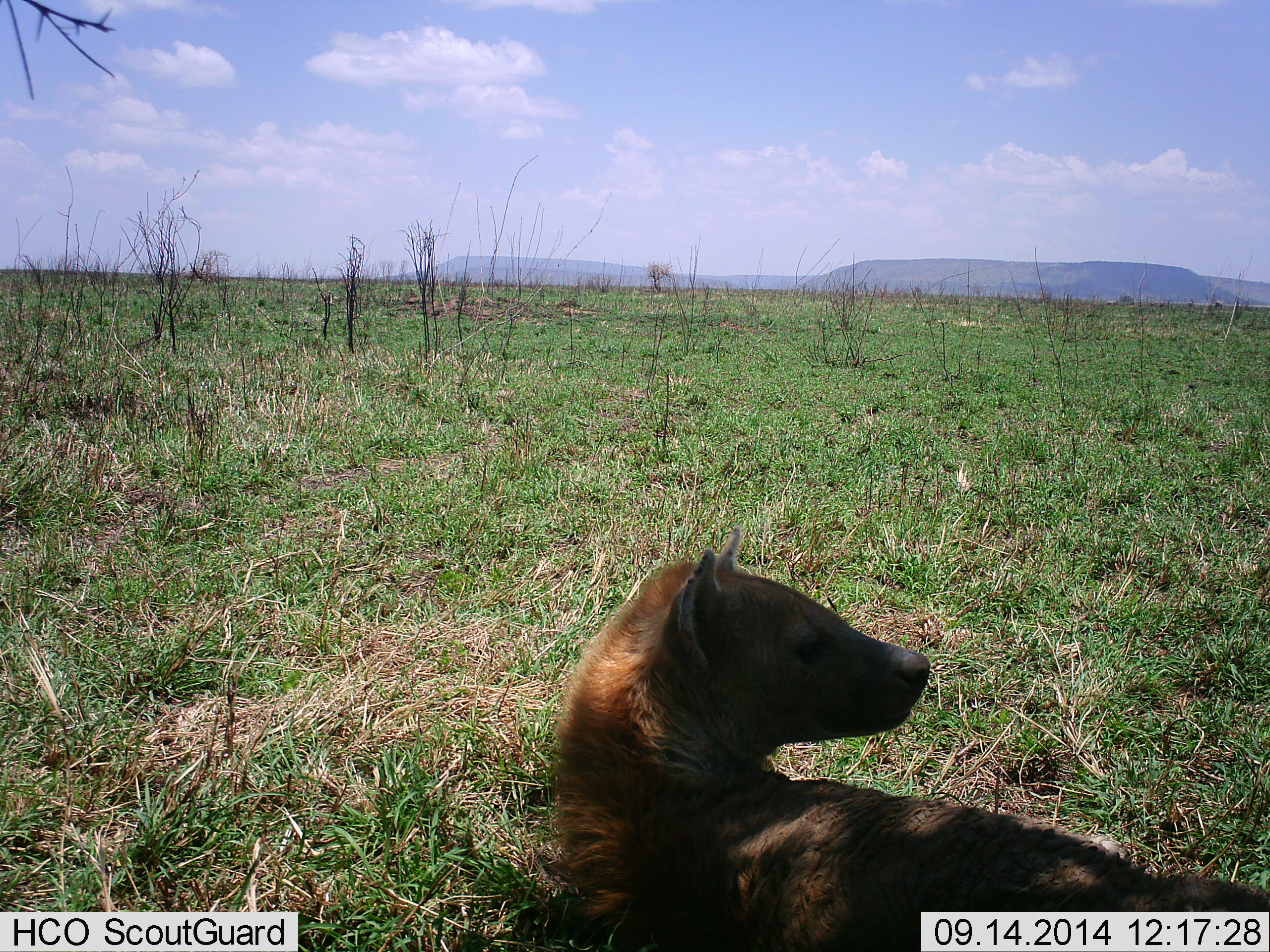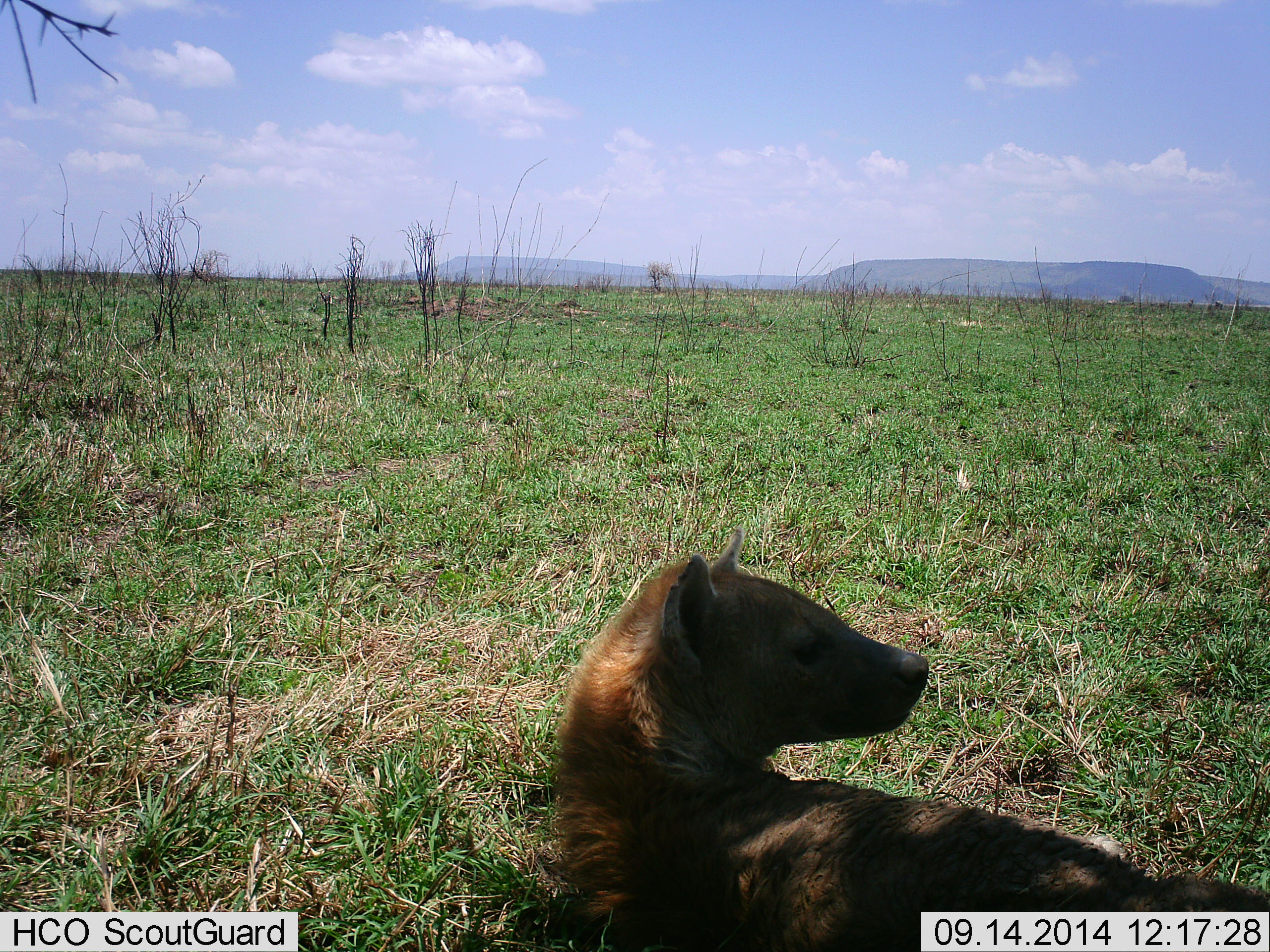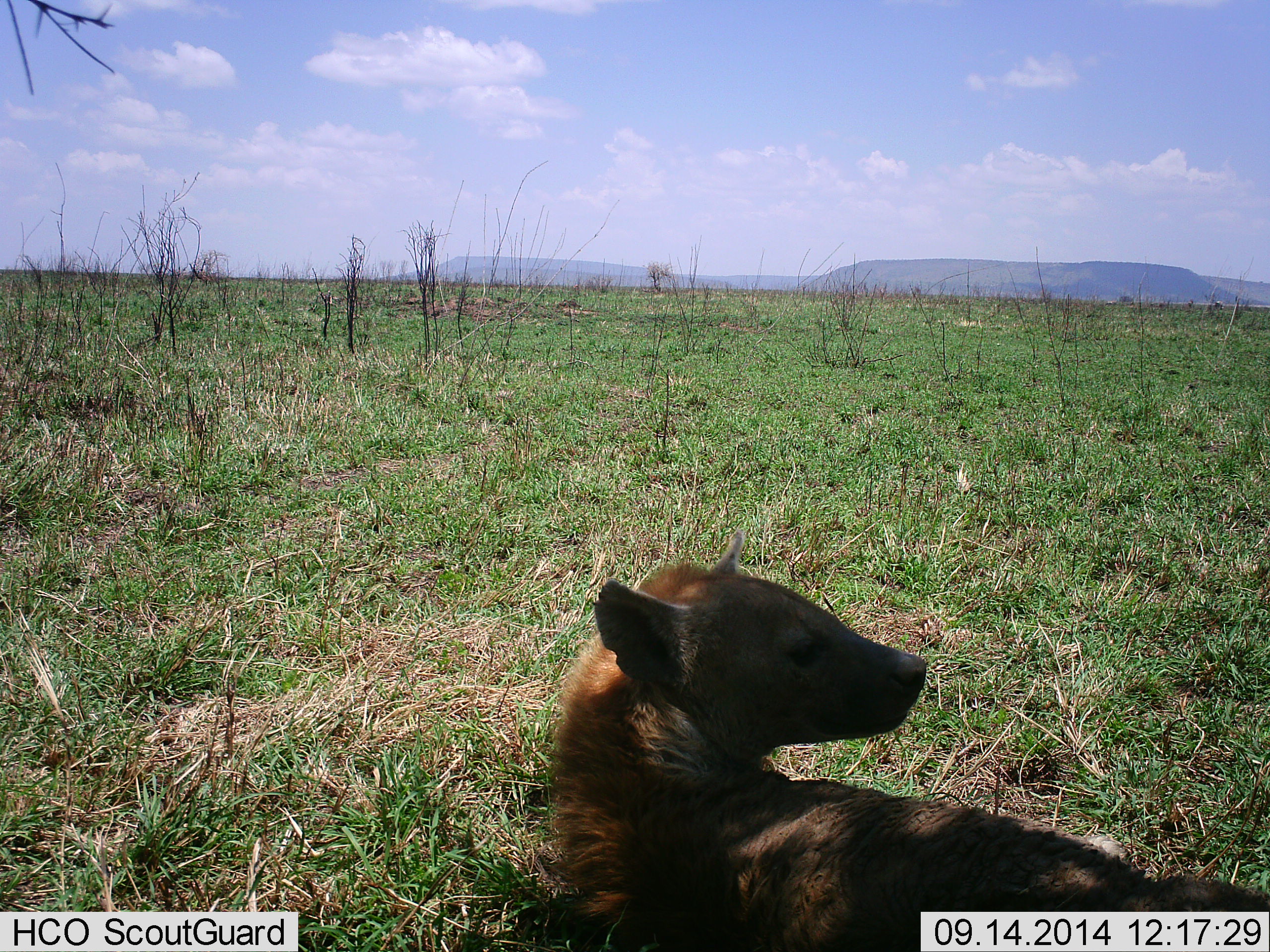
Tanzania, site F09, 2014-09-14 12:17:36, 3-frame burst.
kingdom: Animalia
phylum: Chordata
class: Mammalia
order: Carnivora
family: Hyaenidae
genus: Crocuta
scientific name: Crocuta crocuta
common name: spotted hyena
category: hyenaspotted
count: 1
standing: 20%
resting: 80%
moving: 0%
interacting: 0%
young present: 0%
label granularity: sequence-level